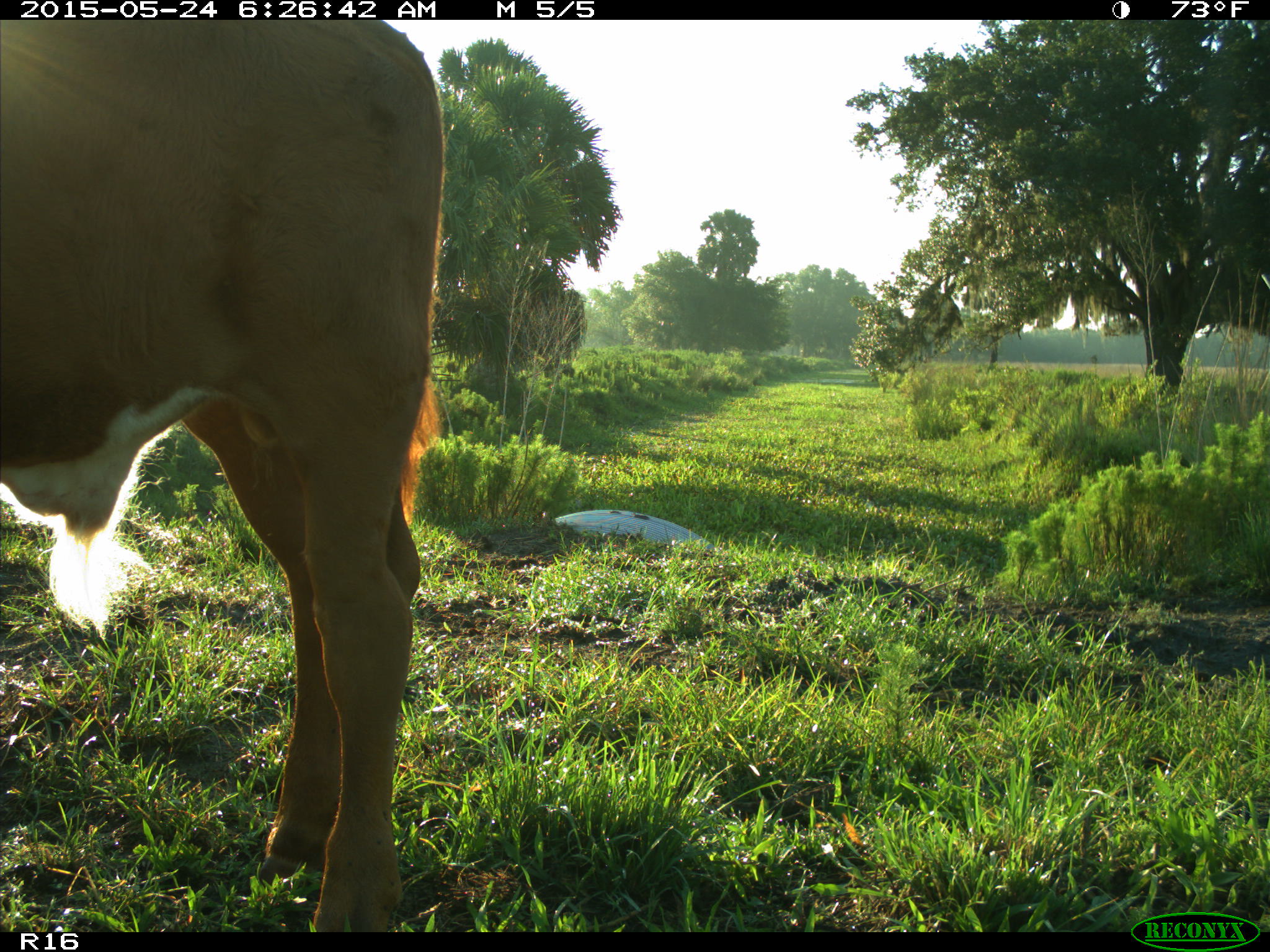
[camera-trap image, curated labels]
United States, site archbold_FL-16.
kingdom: Animalia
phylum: Chordata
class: Mammalia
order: Artiodactyla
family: Bovidae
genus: Bos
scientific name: Bos taurus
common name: domestic cow